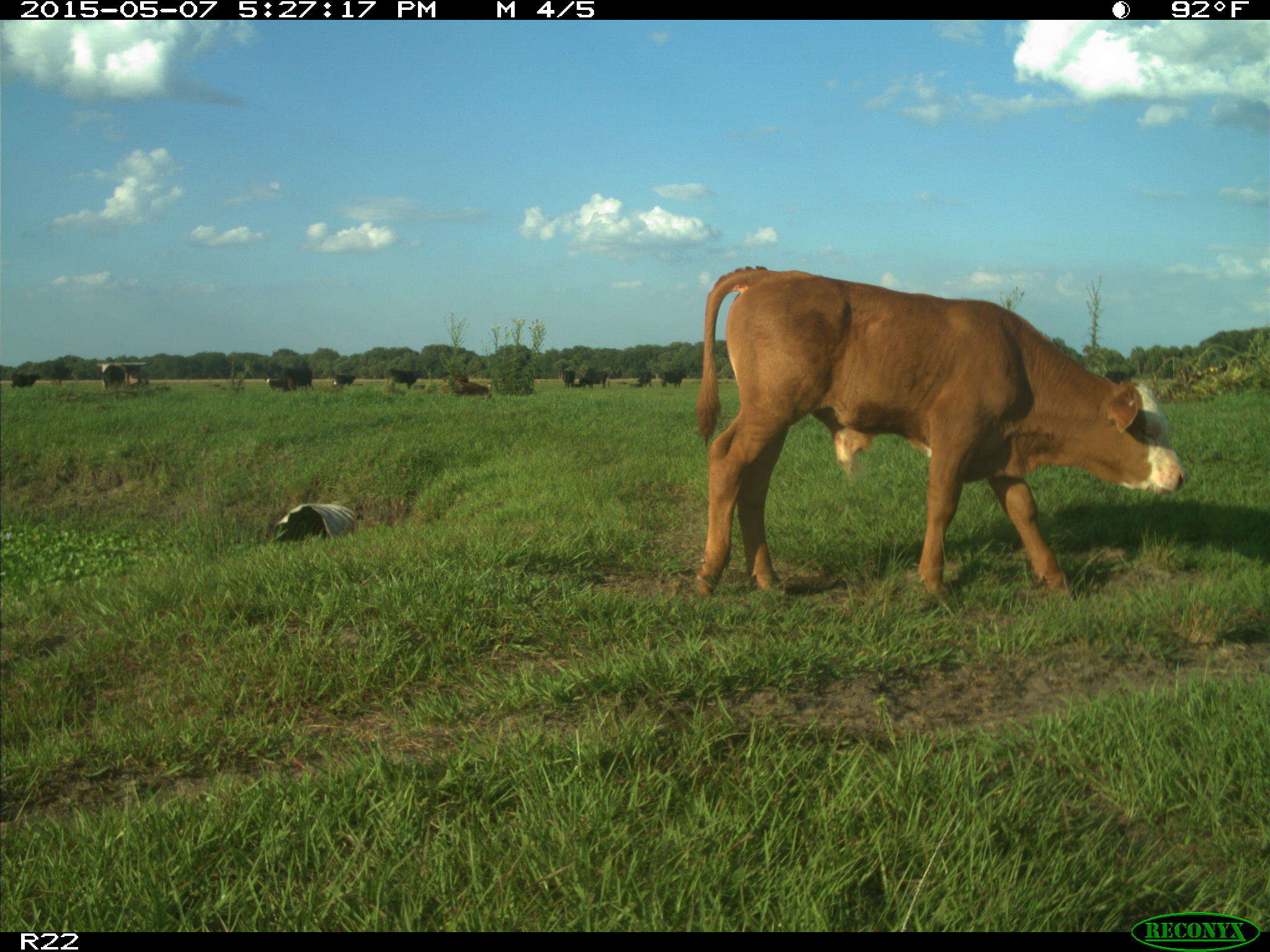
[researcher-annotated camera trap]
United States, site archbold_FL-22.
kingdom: Animalia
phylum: Chordata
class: Mammalia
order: Artiodactyla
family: Bovidae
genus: Bos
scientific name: Bos taurus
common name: domestic cow